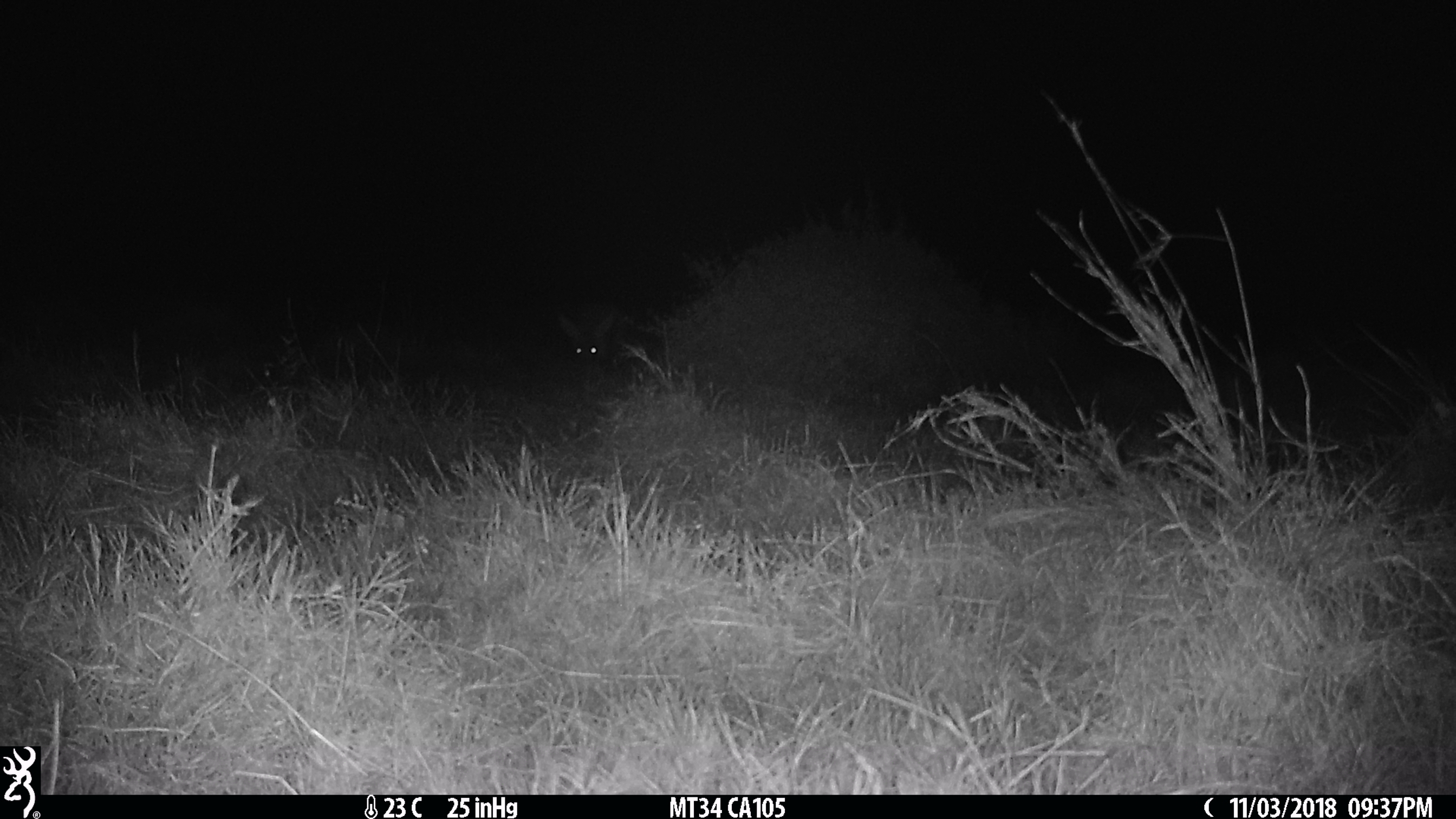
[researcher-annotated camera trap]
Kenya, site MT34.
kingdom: Animalia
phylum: Chordata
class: Mammalia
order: Tubulidentata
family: Orycteropodidae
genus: Orycteropus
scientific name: Orycteropus afer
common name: aardvark